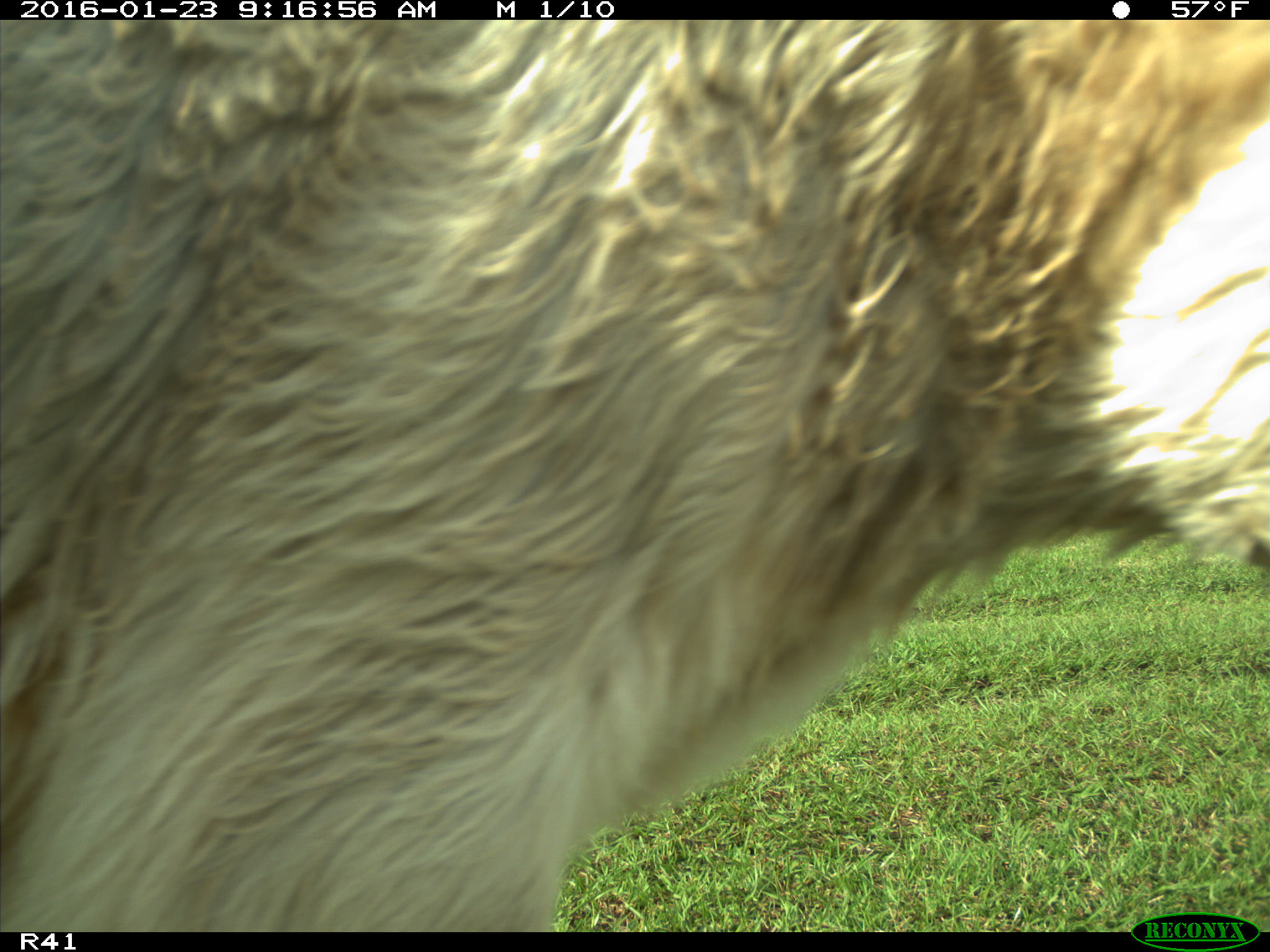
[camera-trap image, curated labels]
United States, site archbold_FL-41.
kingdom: Animalia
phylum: Chordata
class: Mammalia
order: Artiodactyla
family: Bovidae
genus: Bos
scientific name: Bos taurus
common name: domestic cow